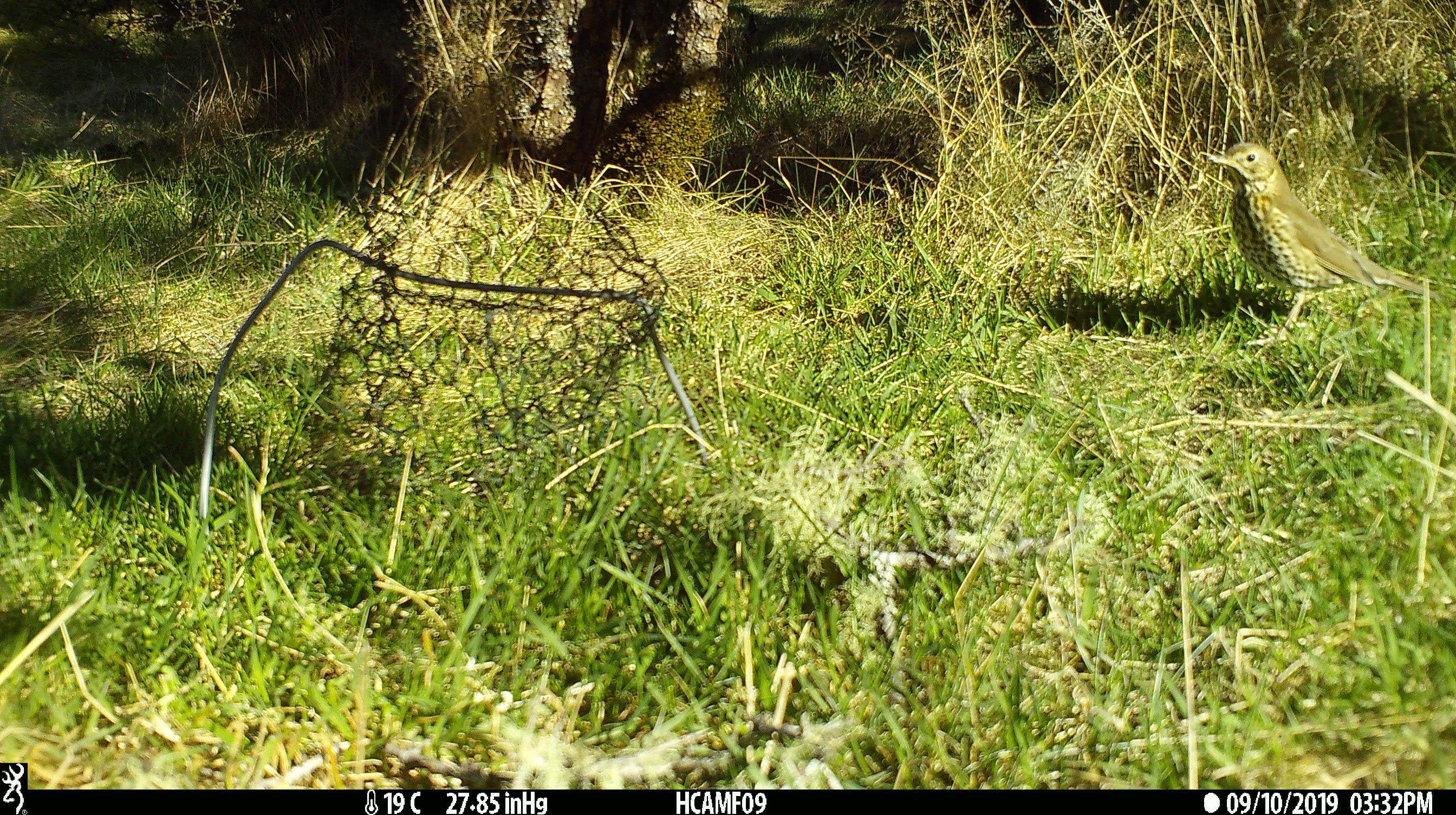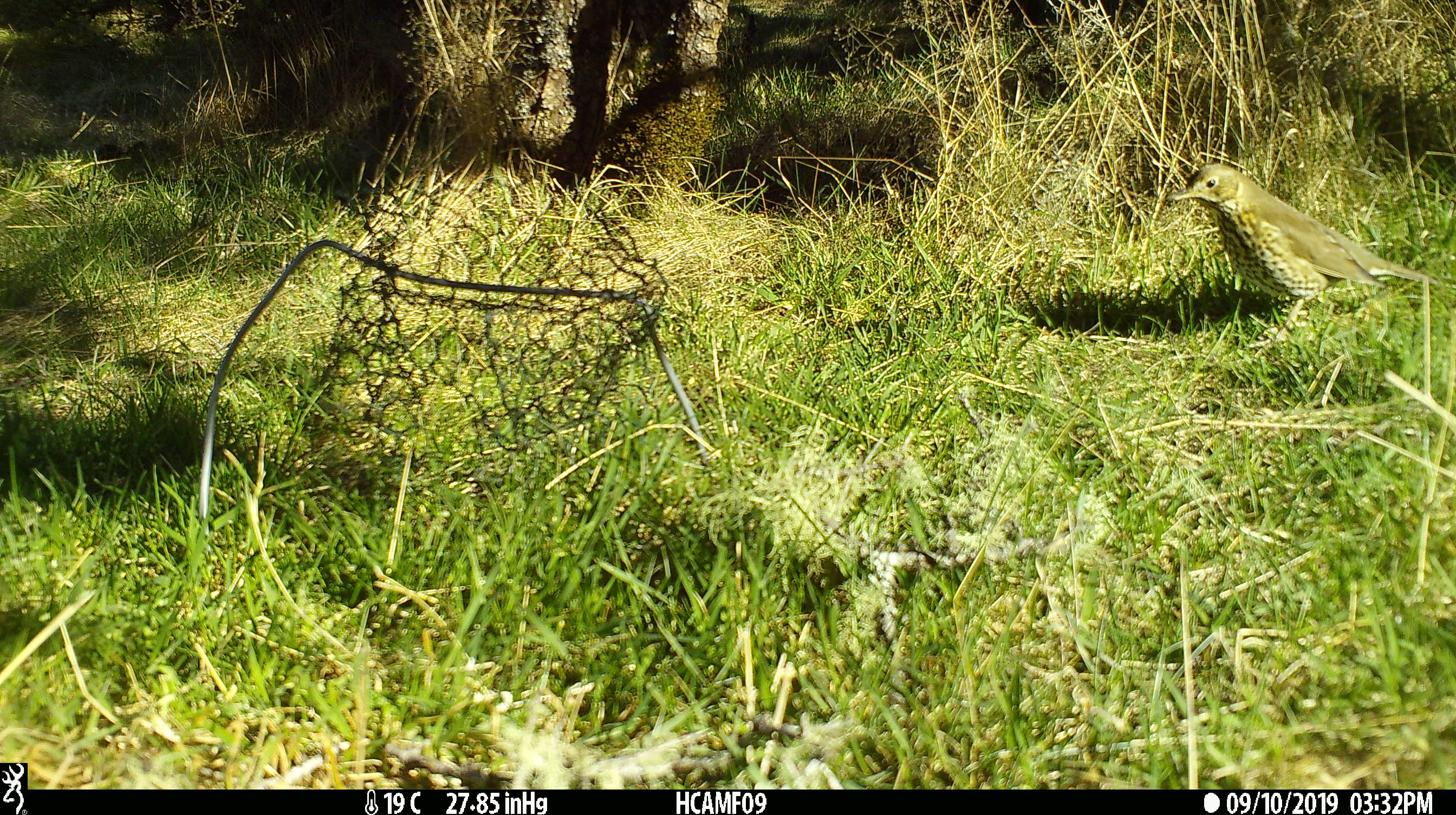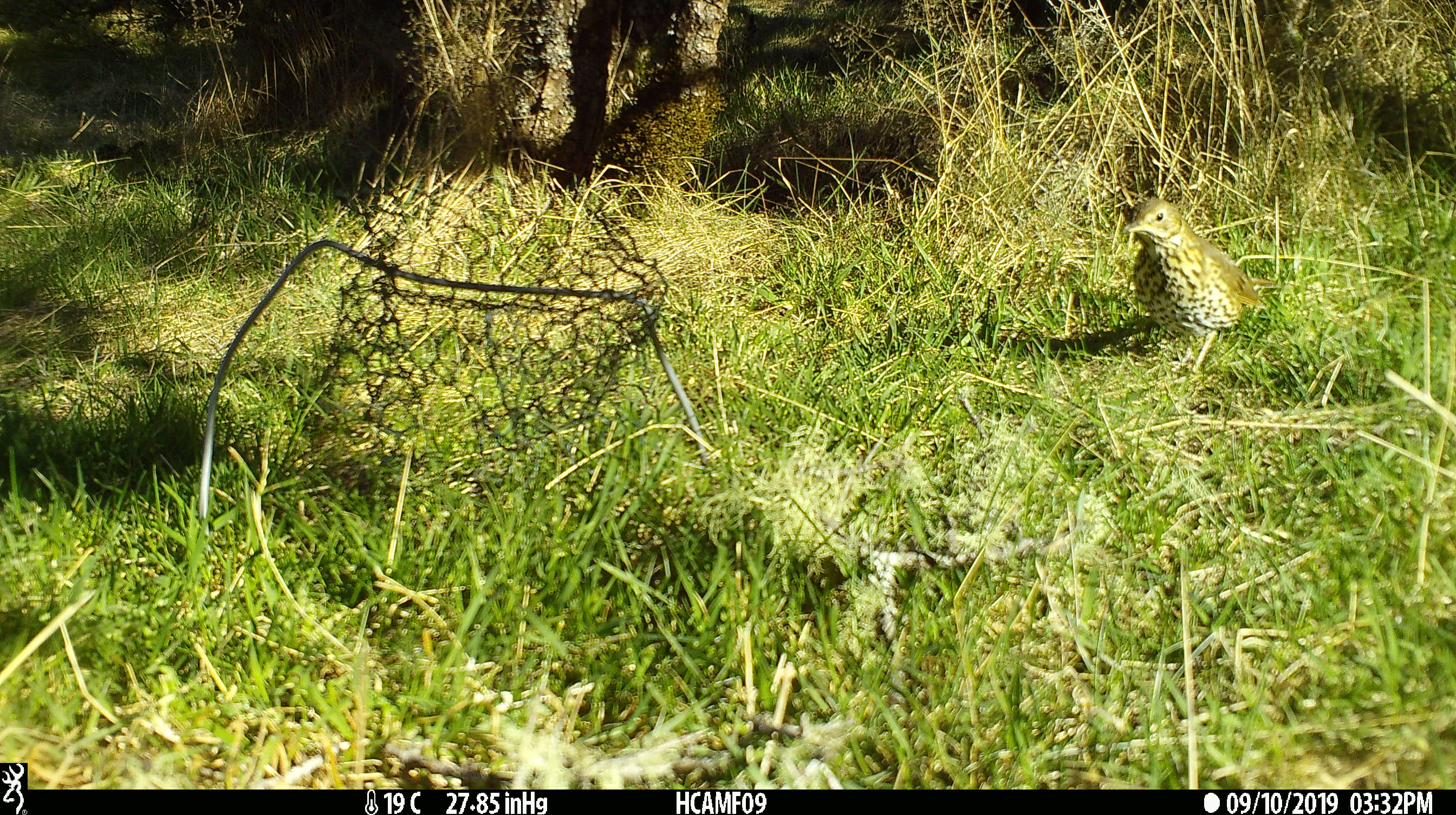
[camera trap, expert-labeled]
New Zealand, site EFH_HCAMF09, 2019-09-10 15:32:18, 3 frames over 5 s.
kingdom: Animalia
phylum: Chordata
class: Aves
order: Passeriformes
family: Turdidae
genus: Turdus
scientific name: Turdus philomelos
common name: song thrush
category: thrush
Thrush (song thrush) (Turdus philomelos).